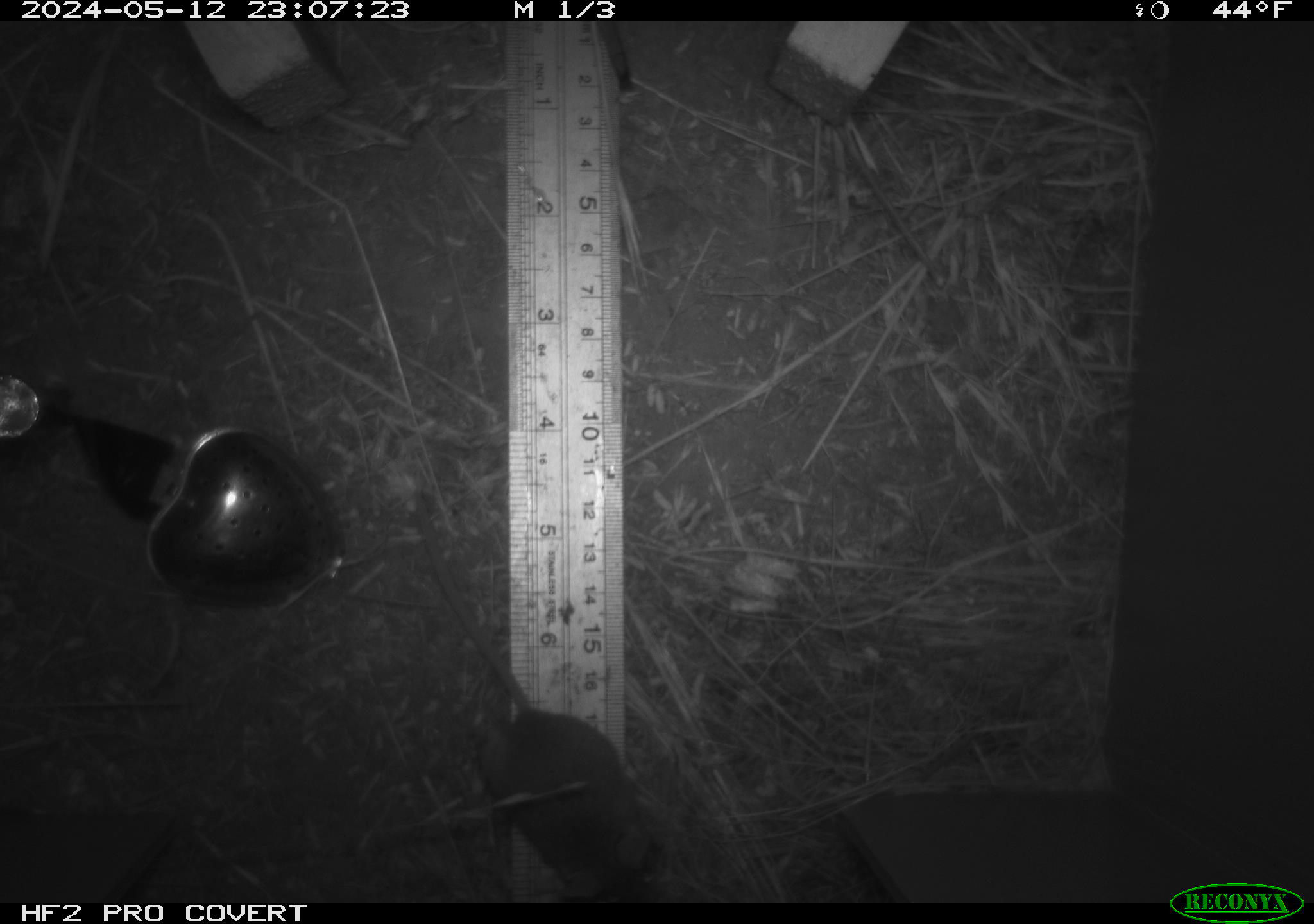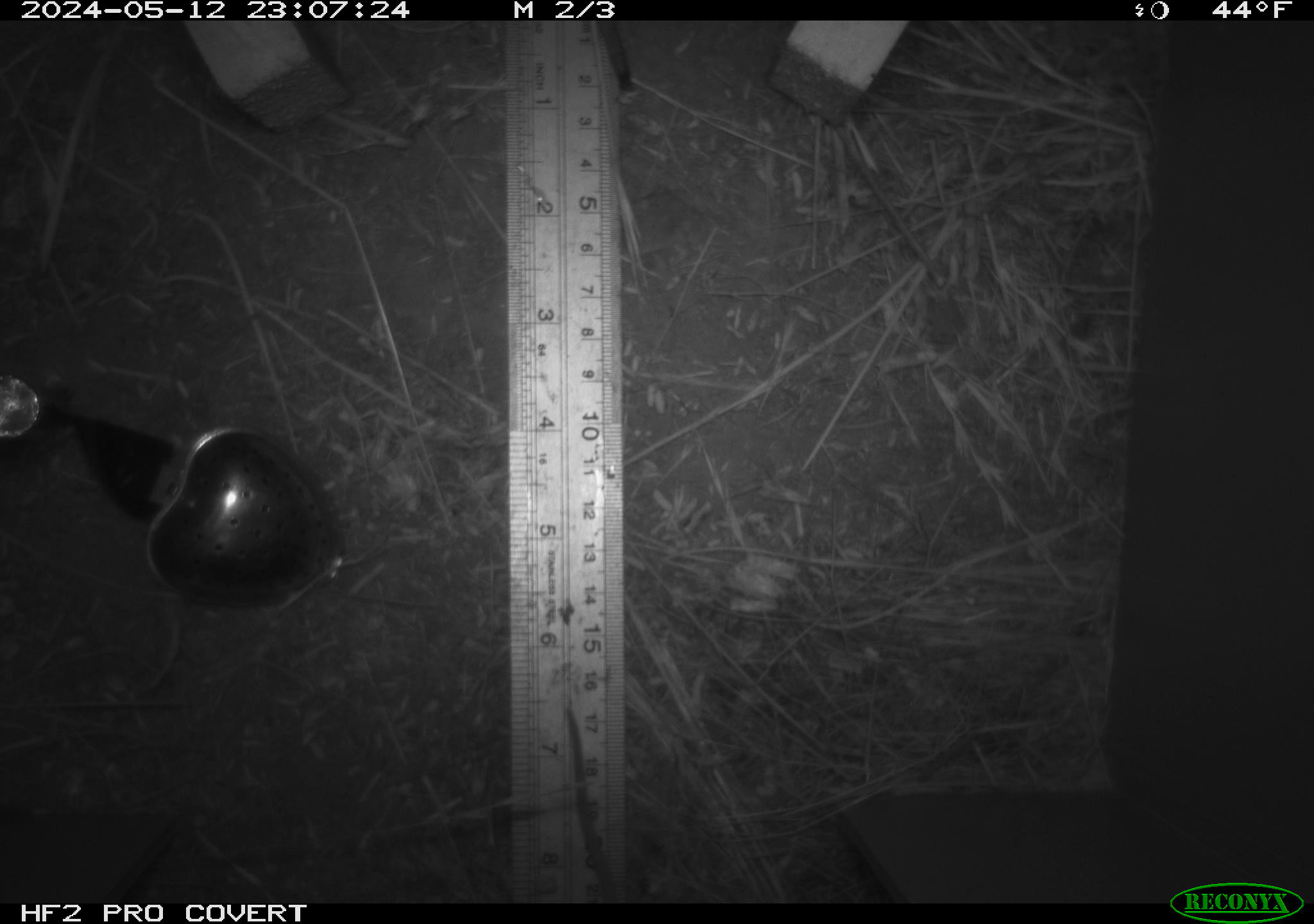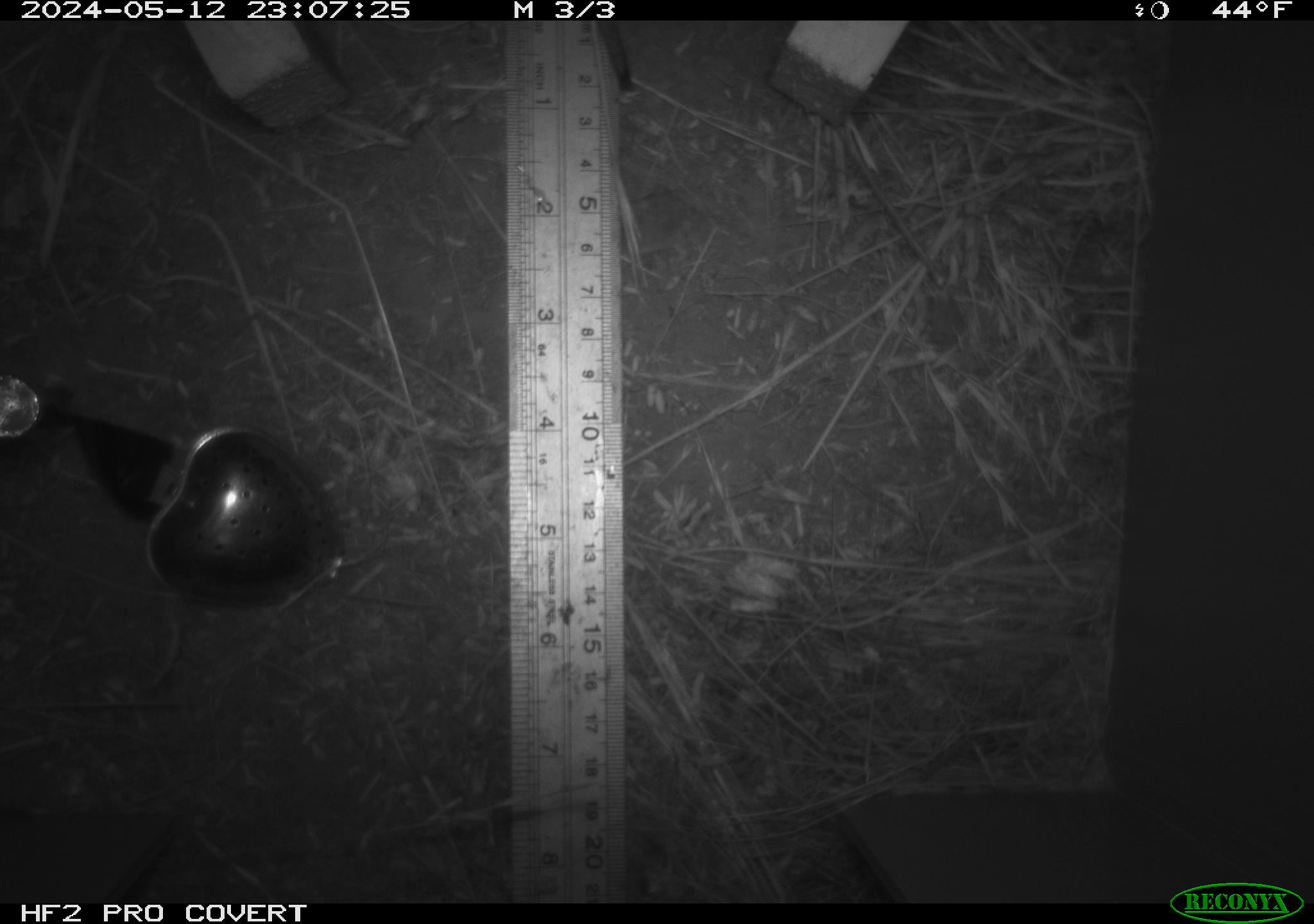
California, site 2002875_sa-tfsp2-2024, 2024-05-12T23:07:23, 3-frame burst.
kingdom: Animalia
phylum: Chordata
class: Mammalia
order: Rodentia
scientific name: Rodentia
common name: mouse species